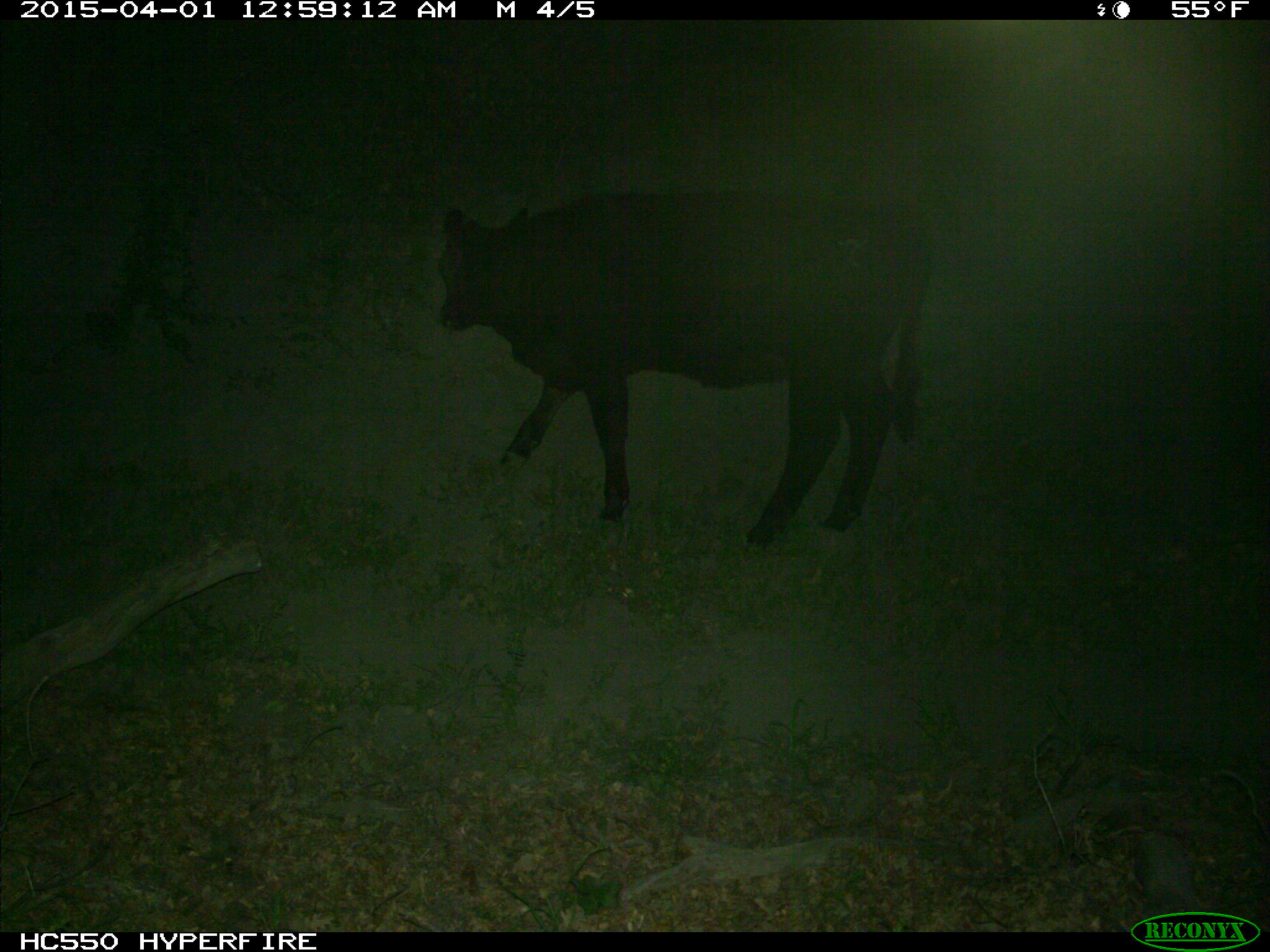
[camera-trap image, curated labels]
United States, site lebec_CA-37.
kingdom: Animalia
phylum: Chordata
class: Mammalia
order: Artiodactyla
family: Bovidae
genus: Bos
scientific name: Bos taurus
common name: domestic cow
Bos taurus (domestic cow).